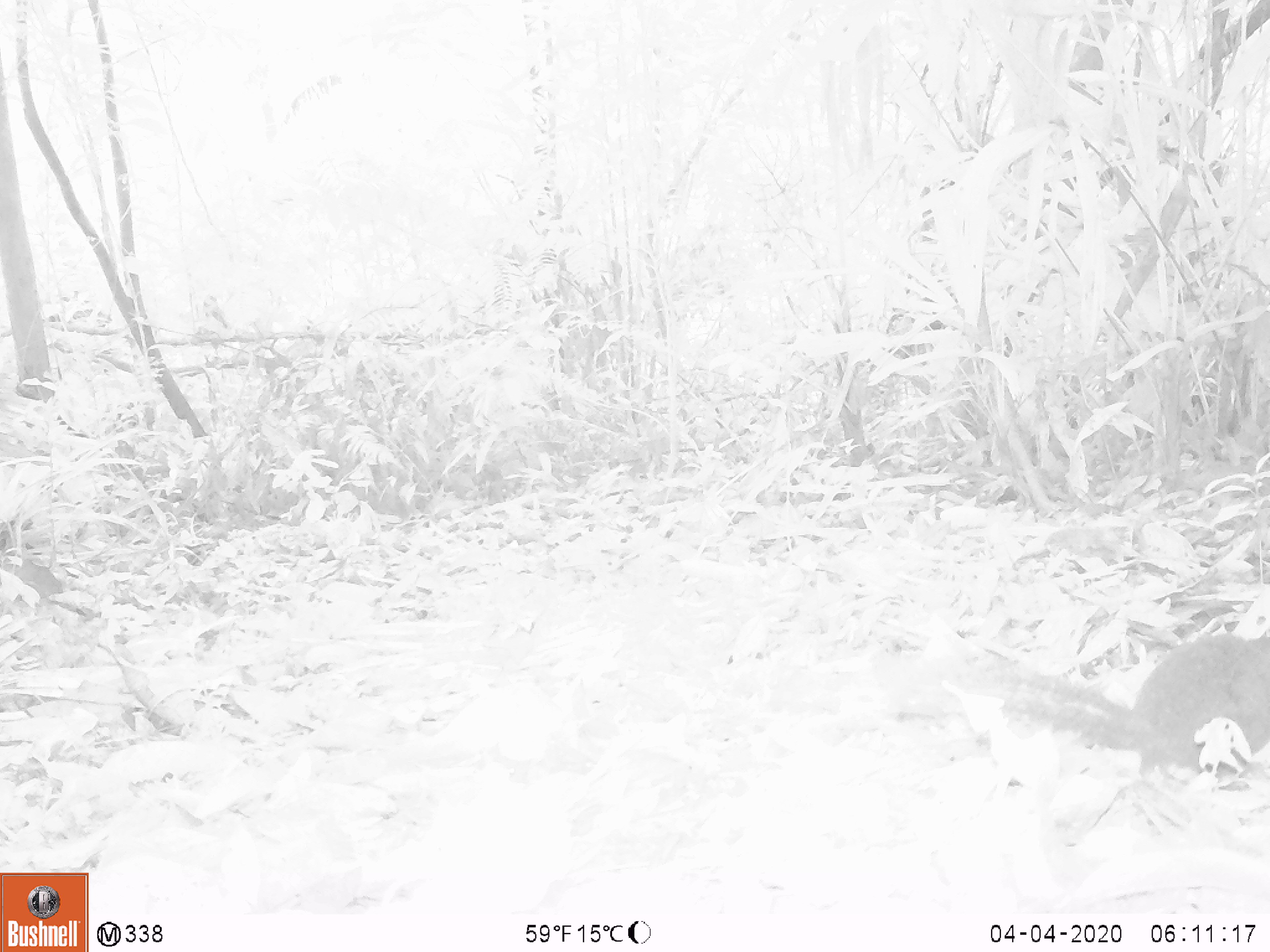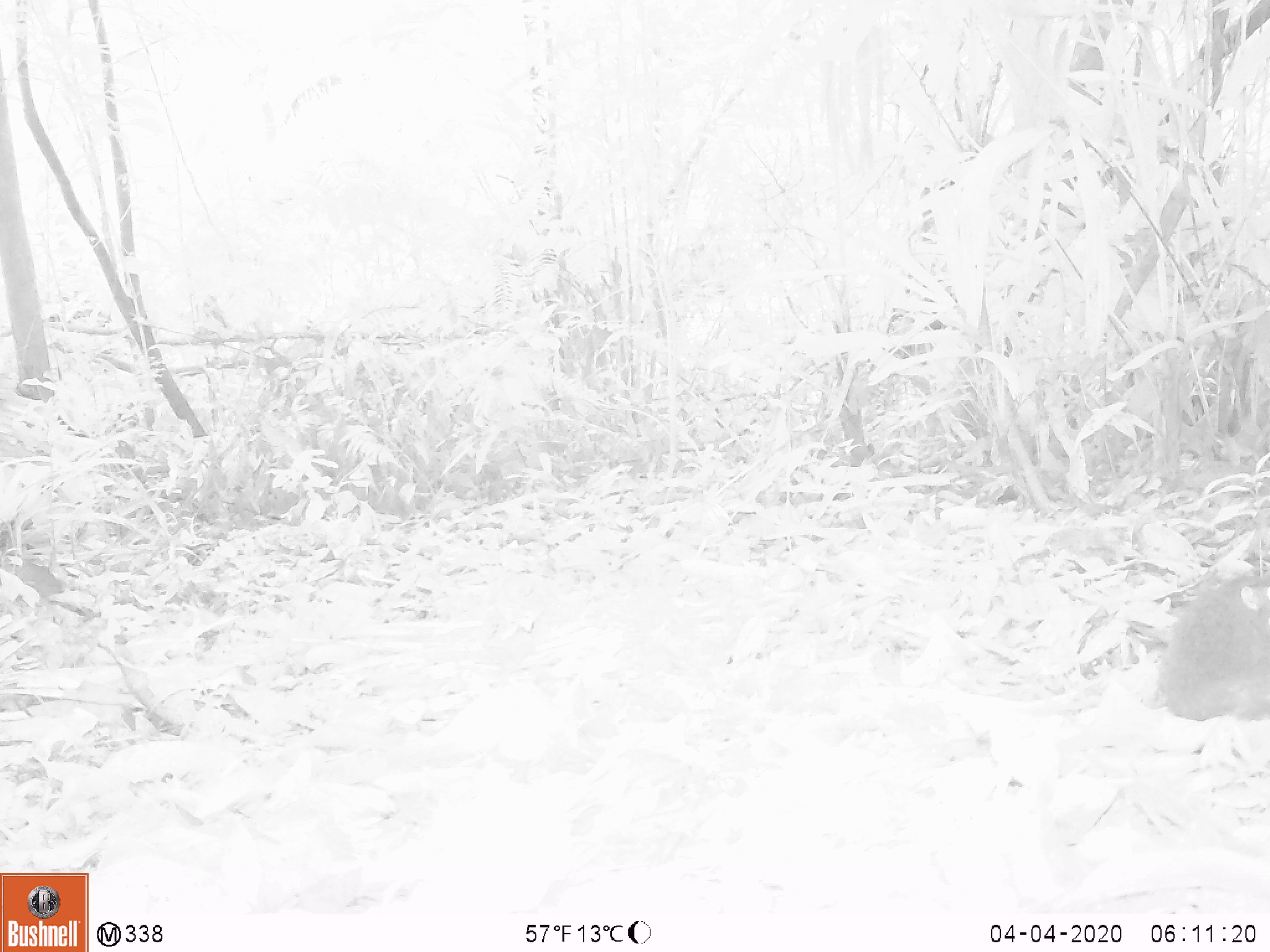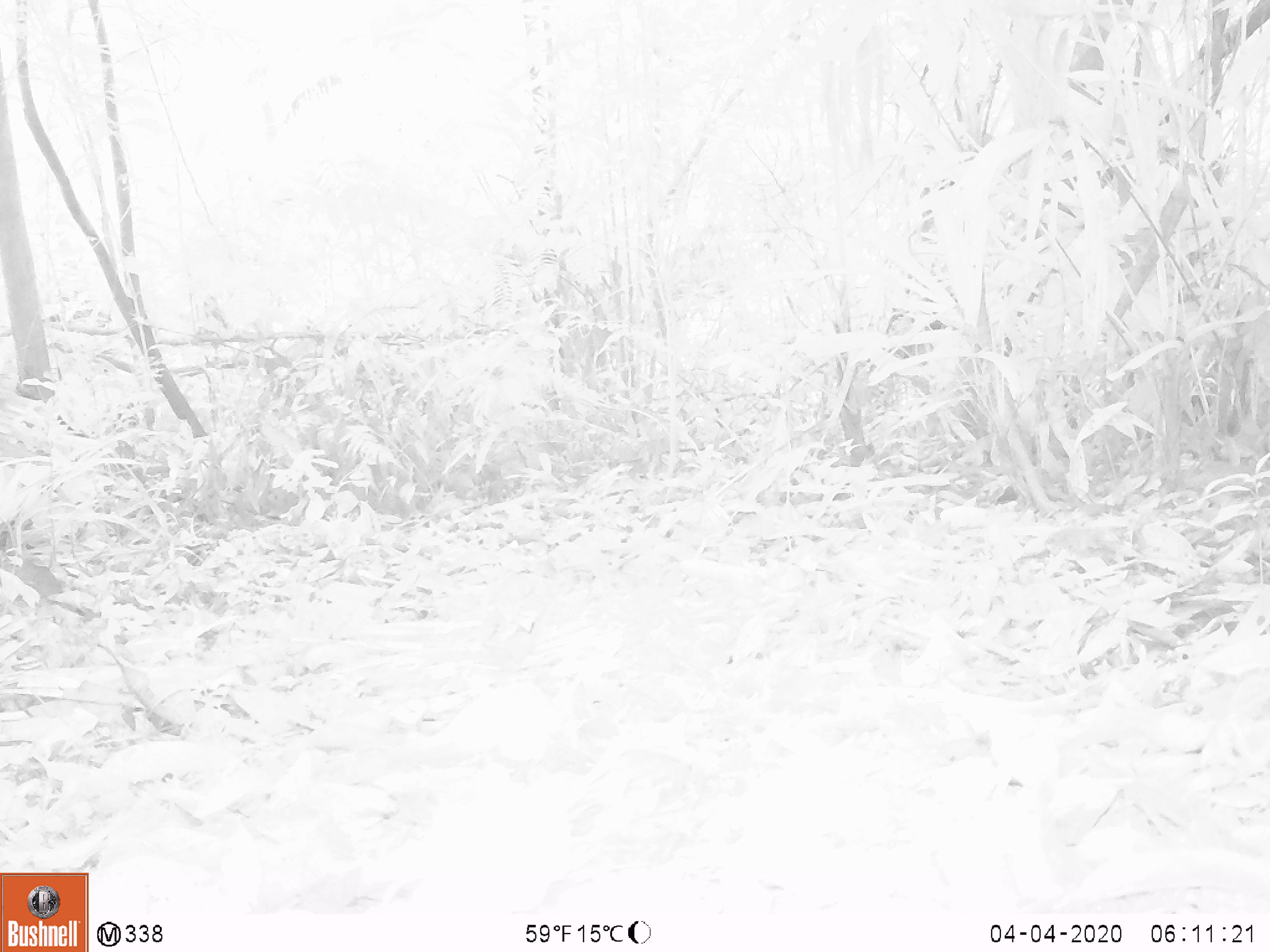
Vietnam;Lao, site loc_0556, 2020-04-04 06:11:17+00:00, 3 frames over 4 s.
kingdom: Animalia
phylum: Chordata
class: Mammalia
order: Rodentia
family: Sciuridae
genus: Dremomys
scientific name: Dremomys rufigenis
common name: red-cheeked squirrel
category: red cheeked squirrel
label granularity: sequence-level